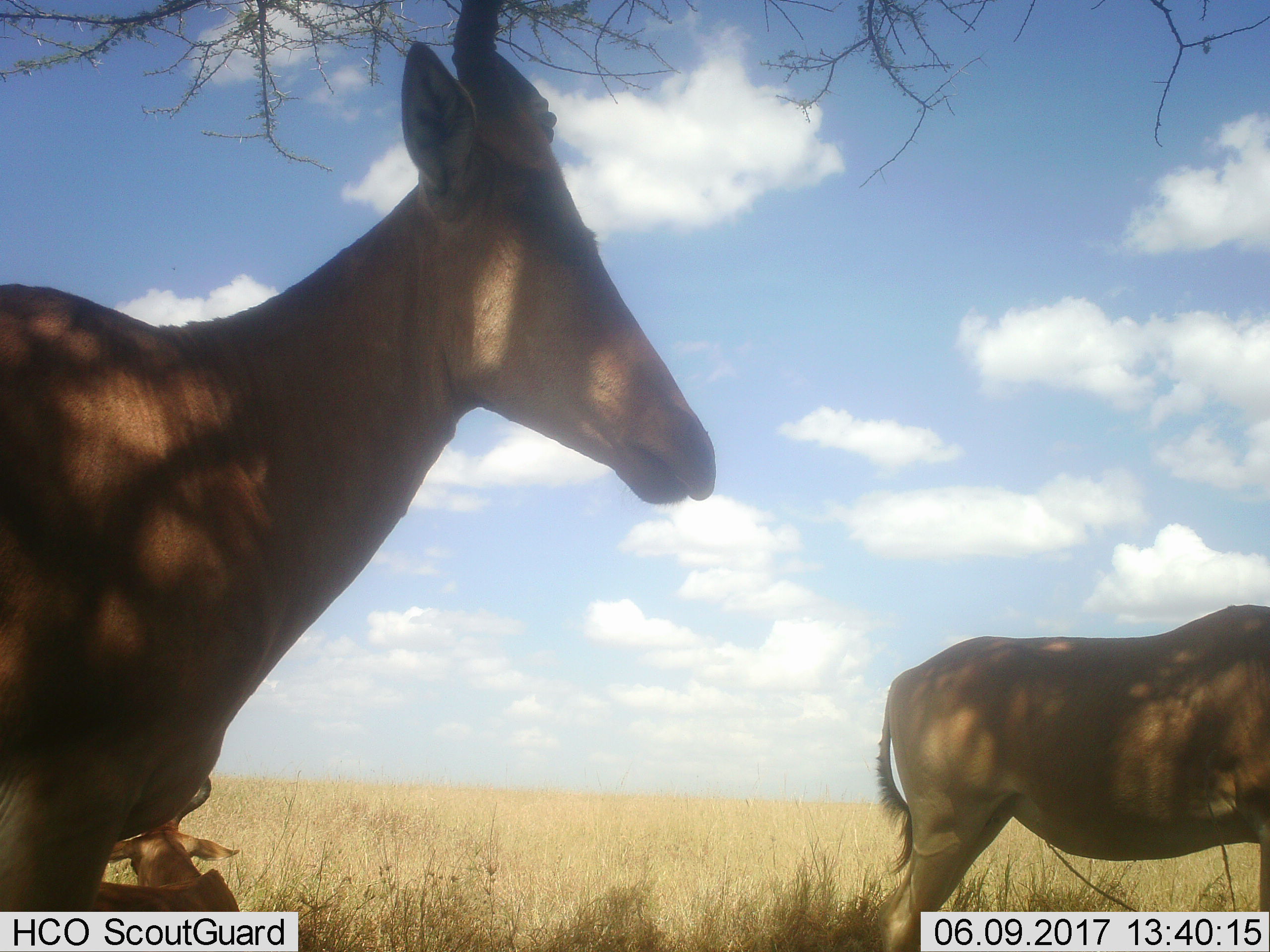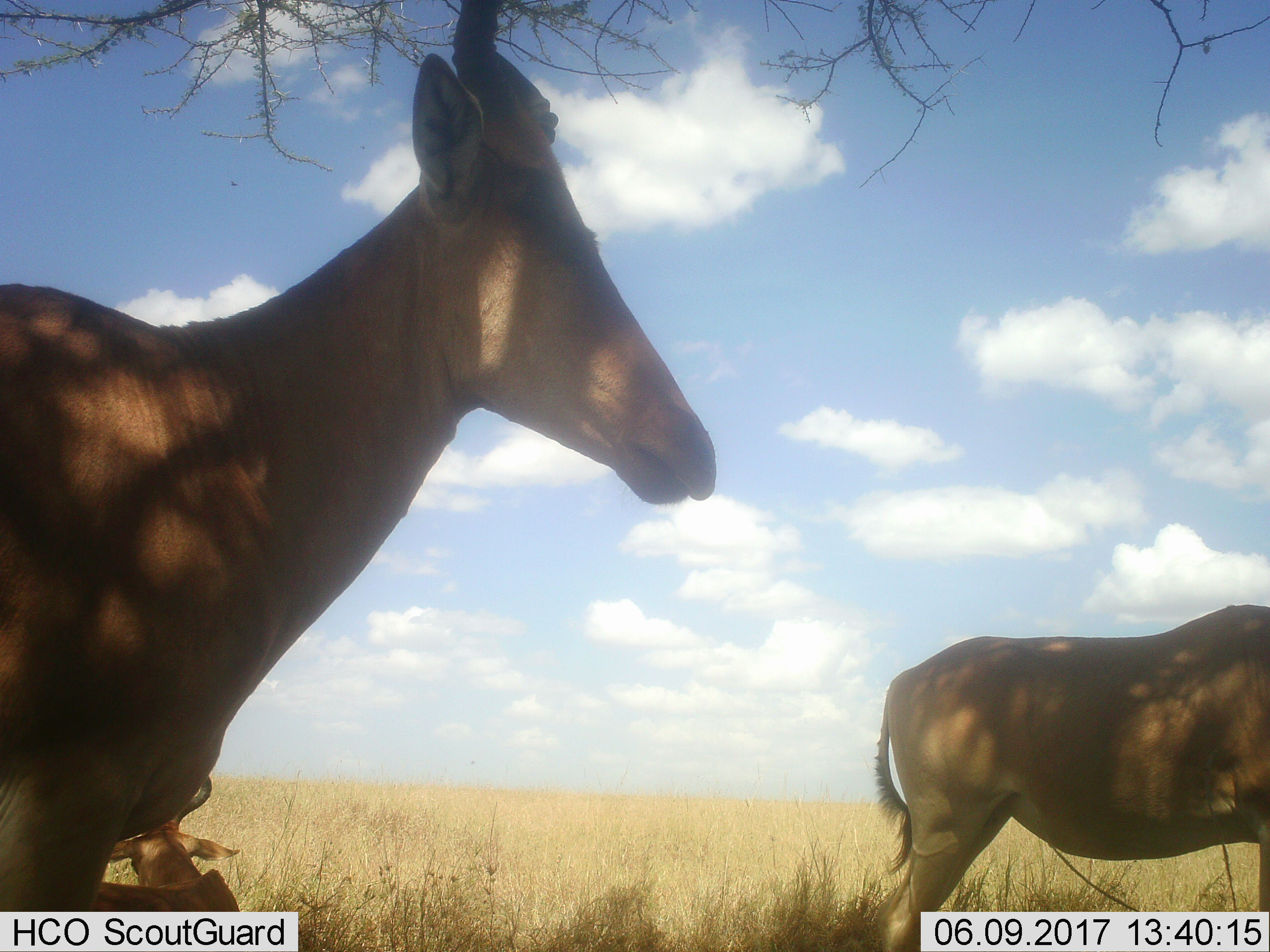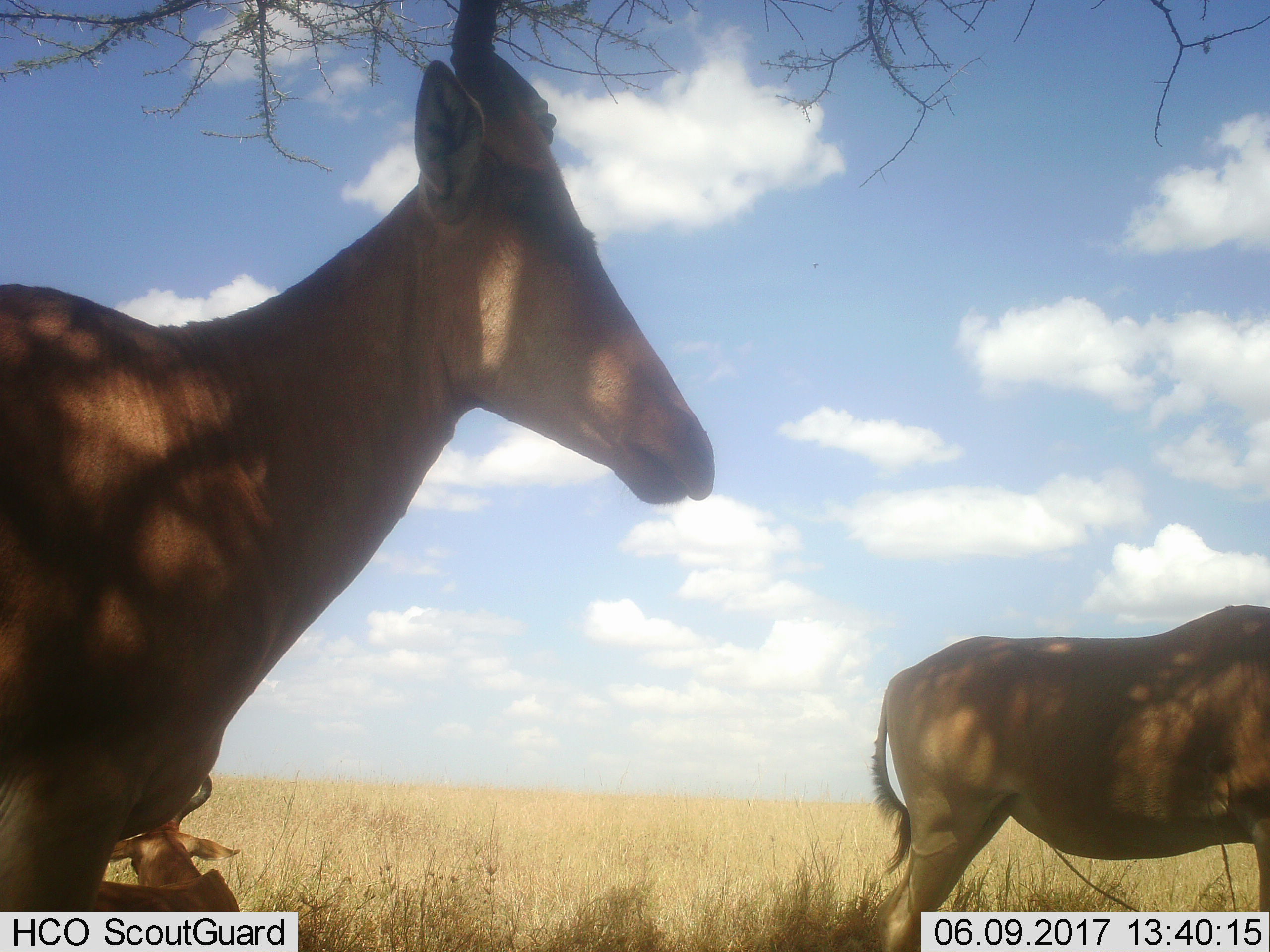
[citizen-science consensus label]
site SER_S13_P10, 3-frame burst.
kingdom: Animalia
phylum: Chordata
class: Mammalia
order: Artiodactyla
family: Bovidae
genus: Alcelaphus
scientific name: Alcelaphus buselaphus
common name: hartebeest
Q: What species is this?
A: Hartebeest (Alcelaphus buselaphus).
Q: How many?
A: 2.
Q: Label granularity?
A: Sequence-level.